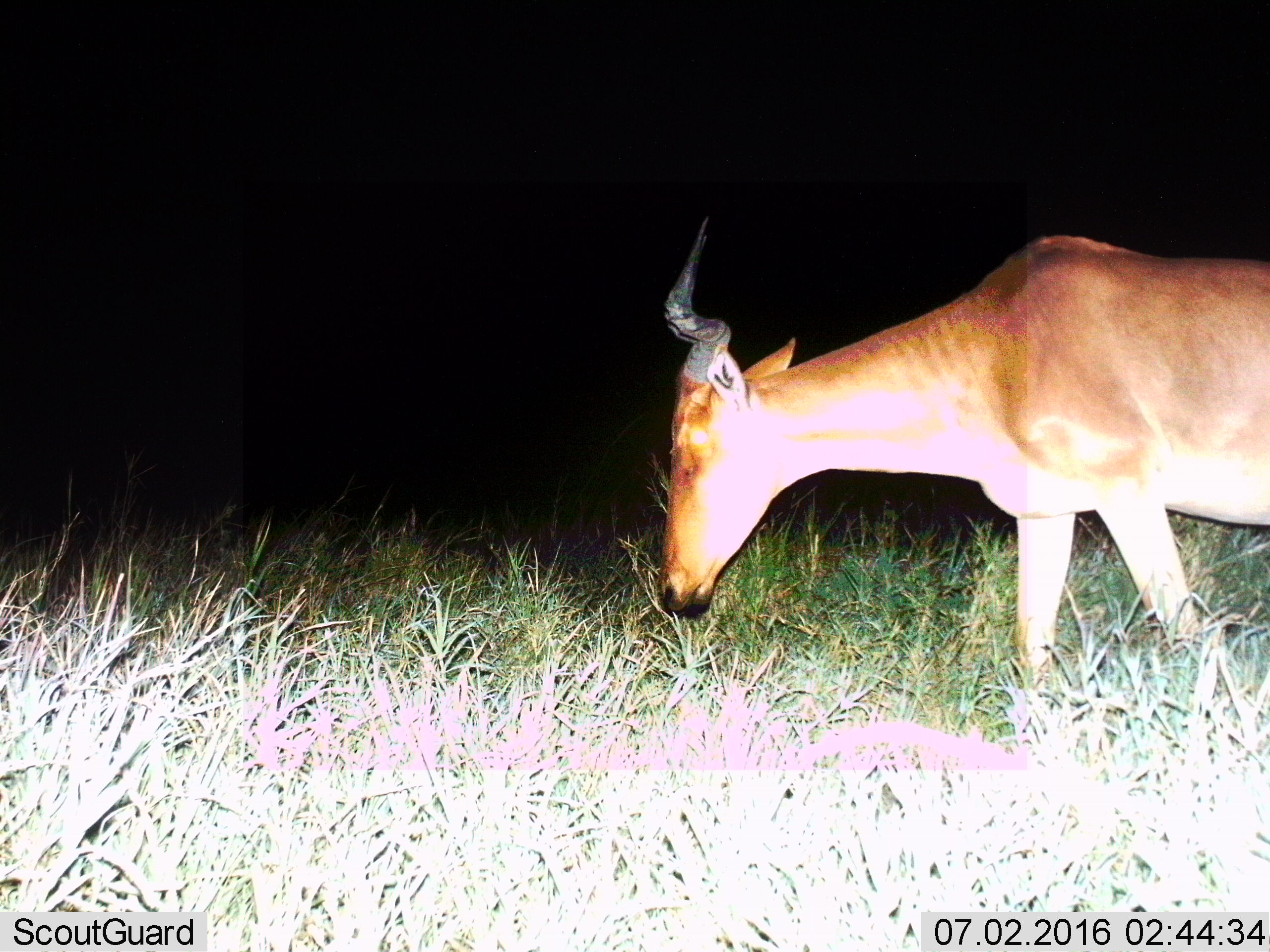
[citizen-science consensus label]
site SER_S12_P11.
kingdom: Animalia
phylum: Chordata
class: Mammalia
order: Artiodactyla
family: Bovidae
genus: Alcelaphus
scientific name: Alcelaphus buselaphus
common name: hartebeest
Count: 1.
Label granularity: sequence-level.